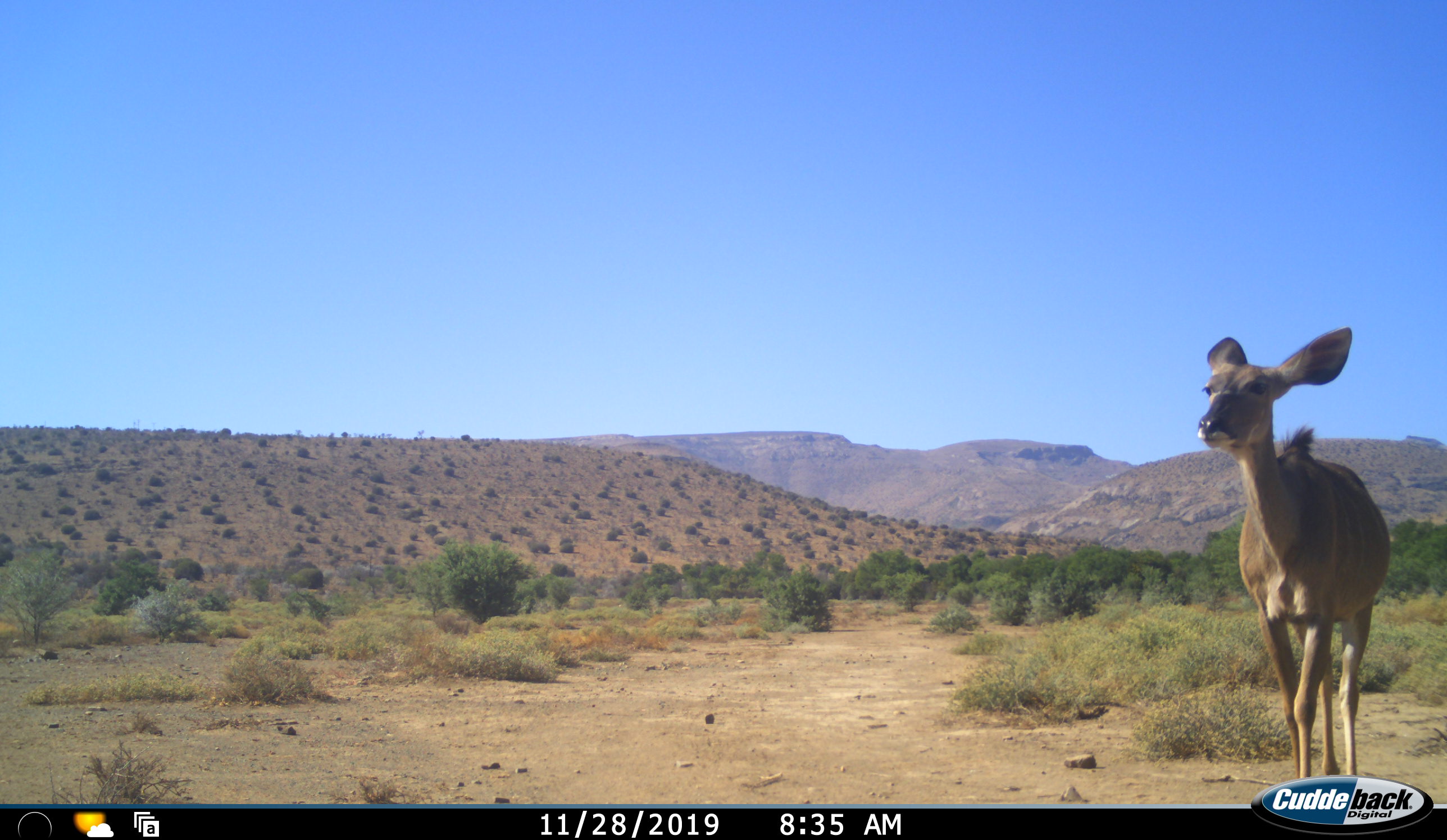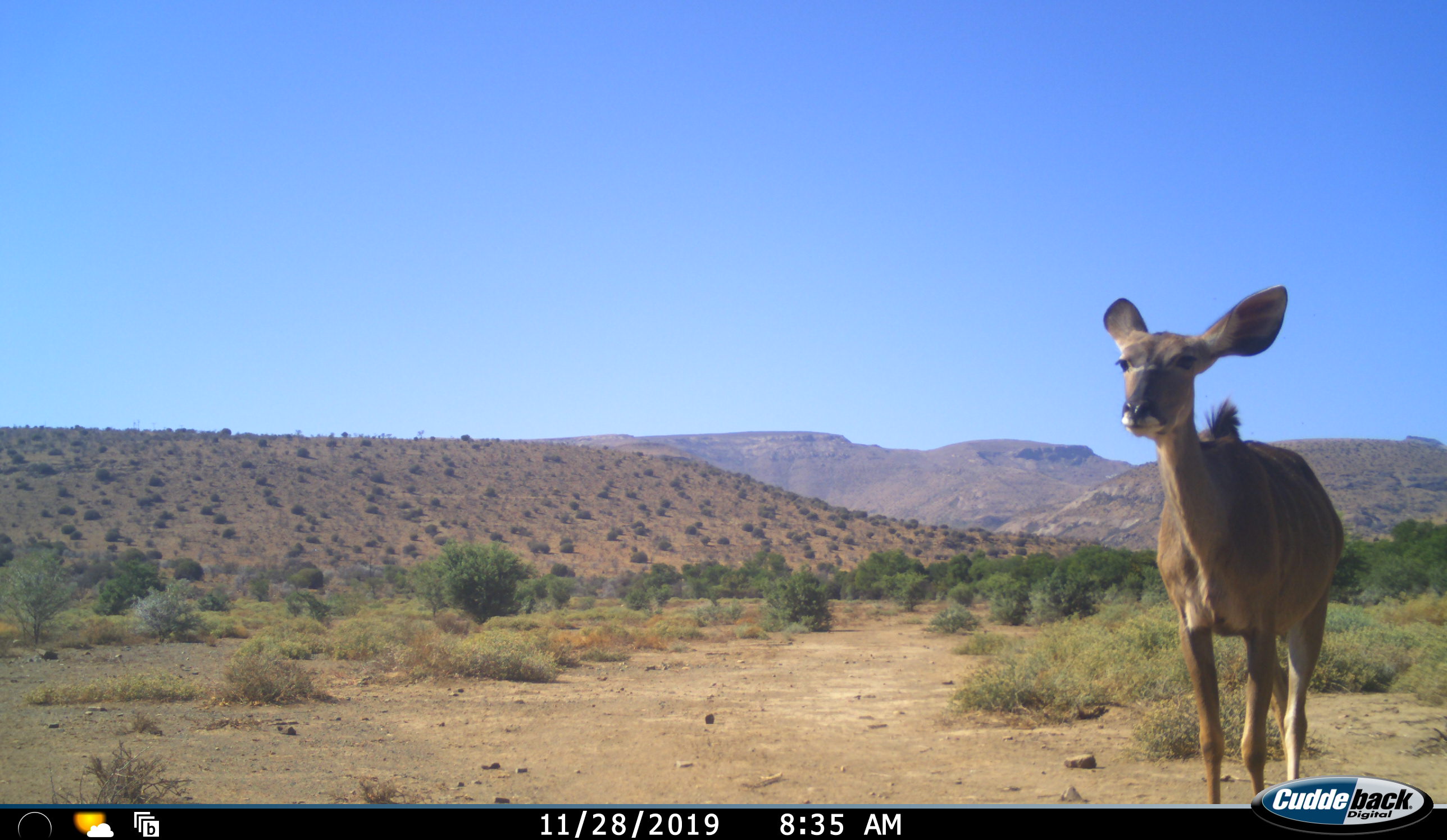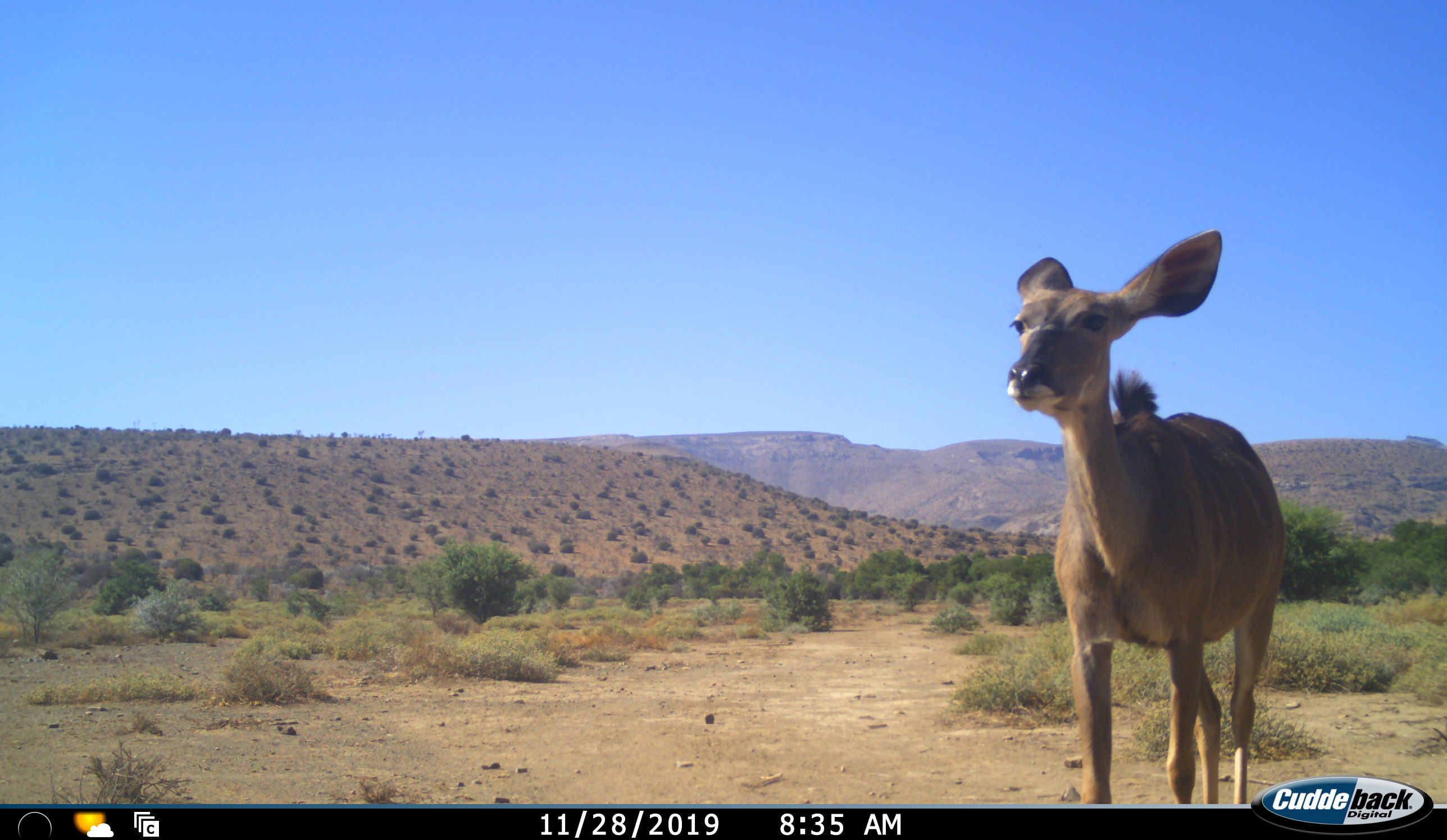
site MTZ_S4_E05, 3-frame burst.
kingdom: Animalia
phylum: Chordata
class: Mammalia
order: Artiodactyla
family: Bovidae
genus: Tragelaphus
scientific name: Tragelaphus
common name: kudu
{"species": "kudu (Tragelaphus)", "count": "1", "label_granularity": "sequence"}